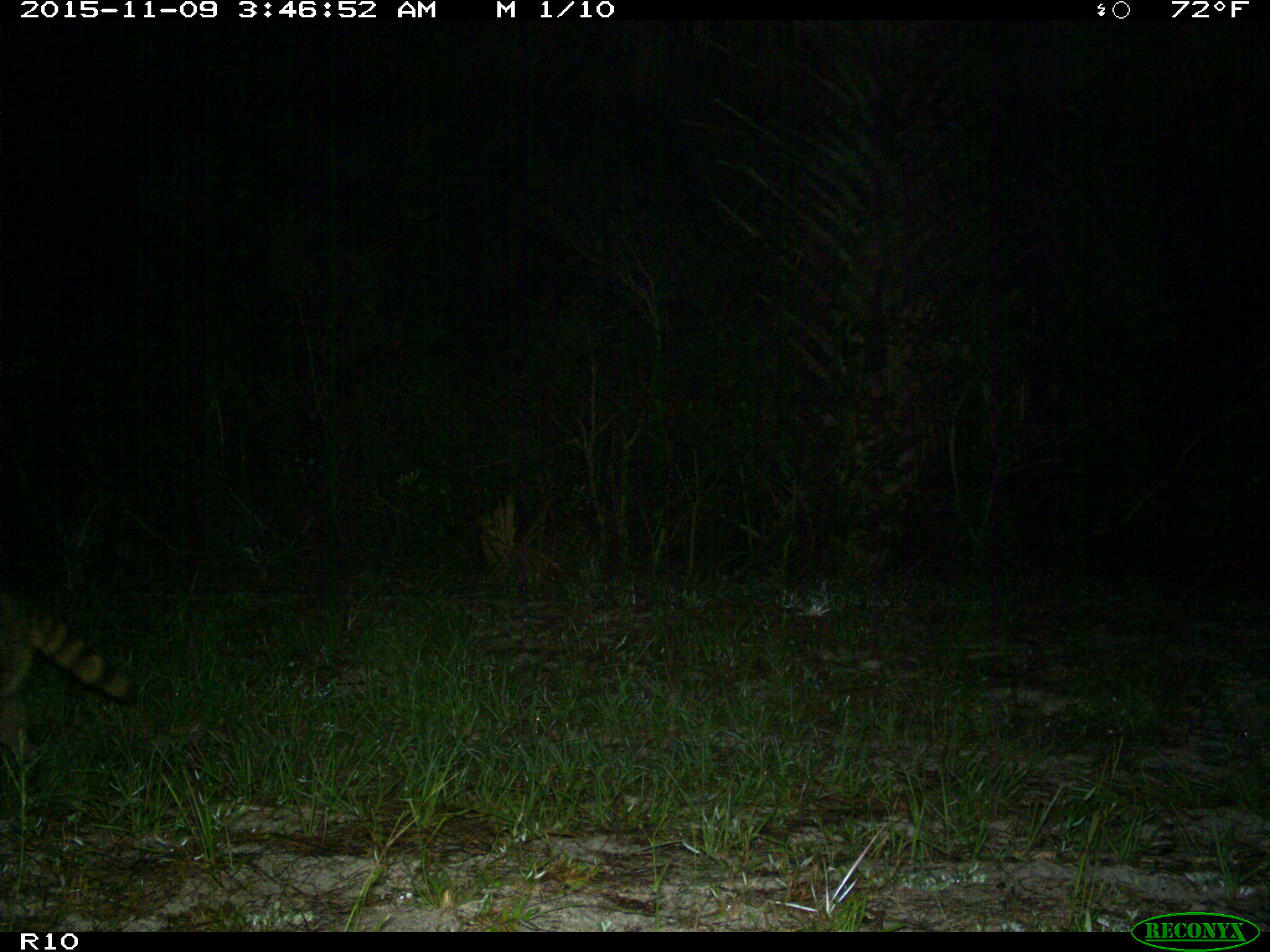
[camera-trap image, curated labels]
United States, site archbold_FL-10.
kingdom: Animalia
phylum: Chordata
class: Mammalia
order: Carnivora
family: Procyonidae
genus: Procyon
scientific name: Procyon lotor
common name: common raccoon